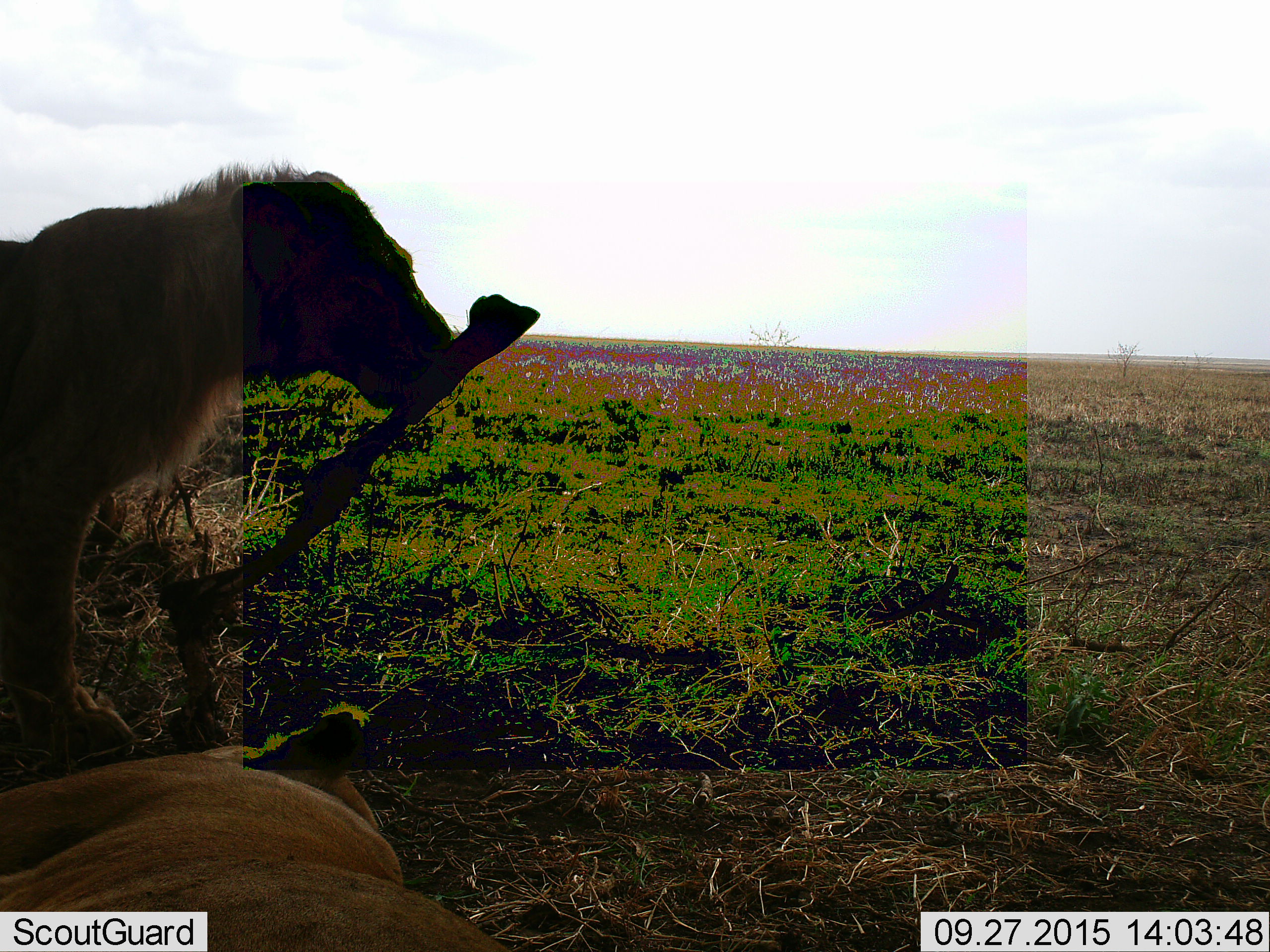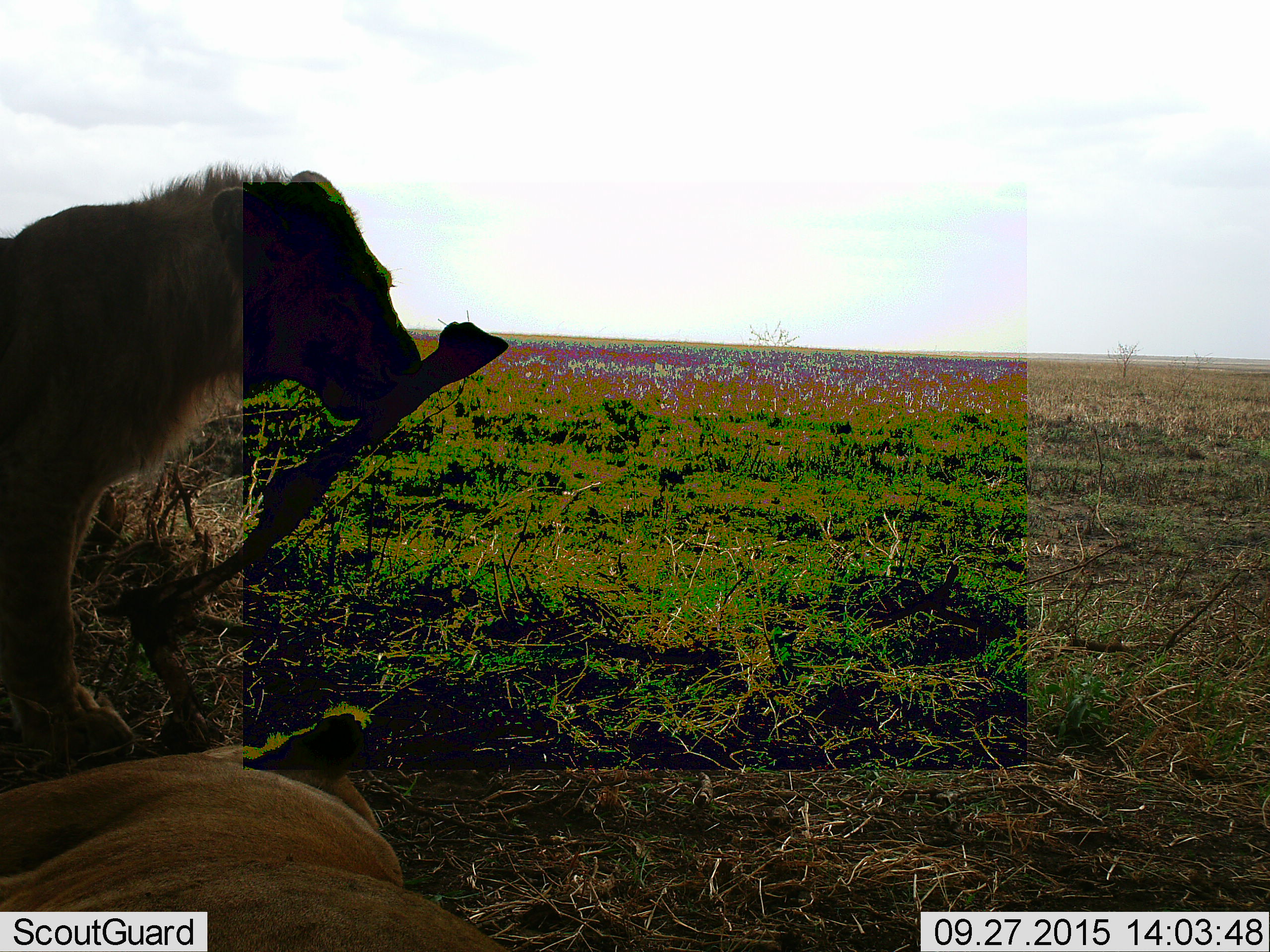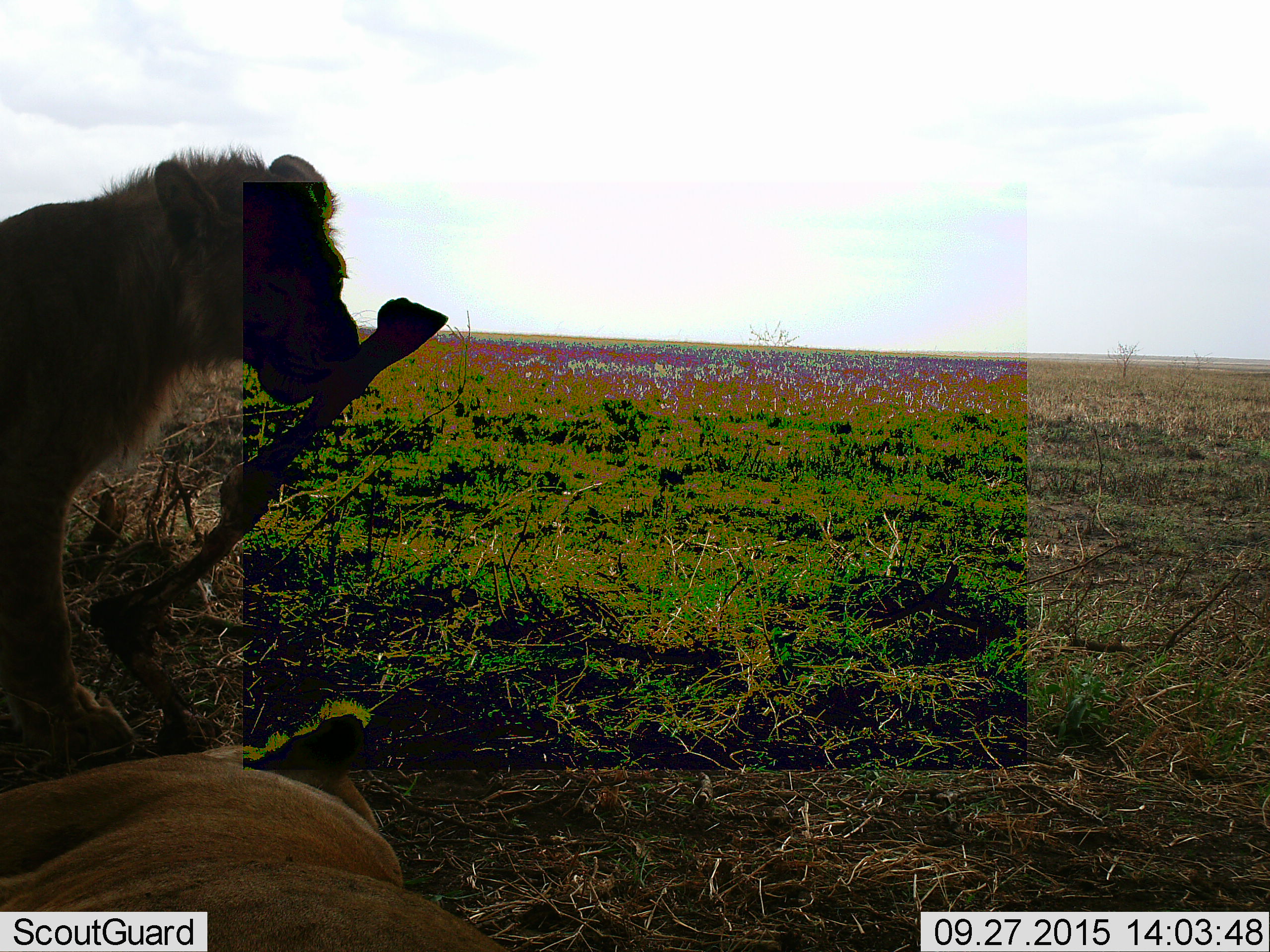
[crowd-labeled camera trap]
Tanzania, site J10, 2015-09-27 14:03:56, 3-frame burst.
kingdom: Animalia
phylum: Chordata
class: Mammalia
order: Carnivora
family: Felidae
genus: Panthera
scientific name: Panthera leo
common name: lion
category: lionfemale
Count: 1.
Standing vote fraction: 38%.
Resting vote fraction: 88%.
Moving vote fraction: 0%.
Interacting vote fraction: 0%.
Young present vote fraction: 0%.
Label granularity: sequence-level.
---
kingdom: Animalia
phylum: Chordata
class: Mammalia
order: Carnivora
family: Felidae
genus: Panthera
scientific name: Panthera leo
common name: lion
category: lionmale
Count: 1.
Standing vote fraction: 33%.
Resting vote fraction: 17%.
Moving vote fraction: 0%.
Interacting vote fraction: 17%.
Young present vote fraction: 17%.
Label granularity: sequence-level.